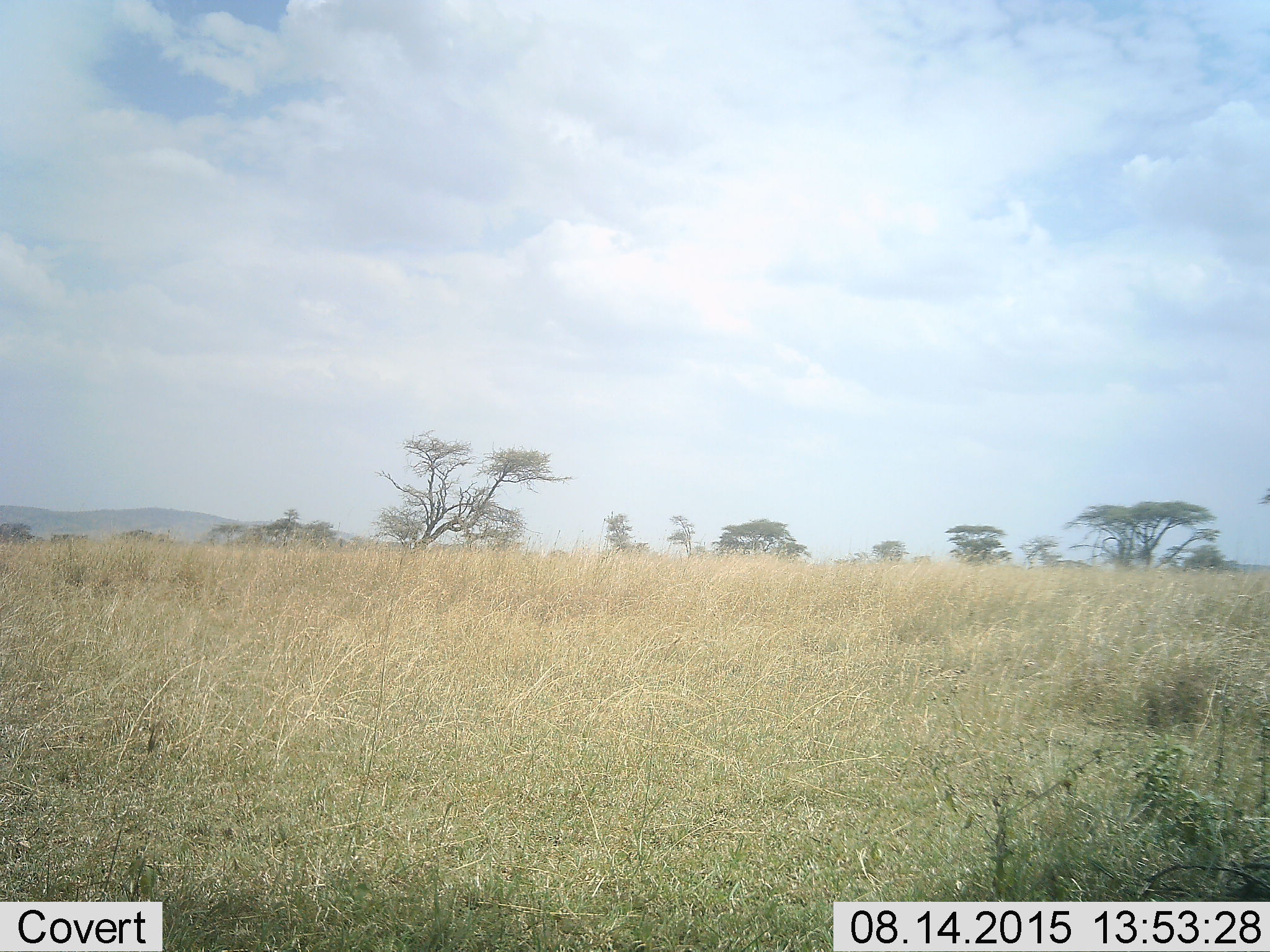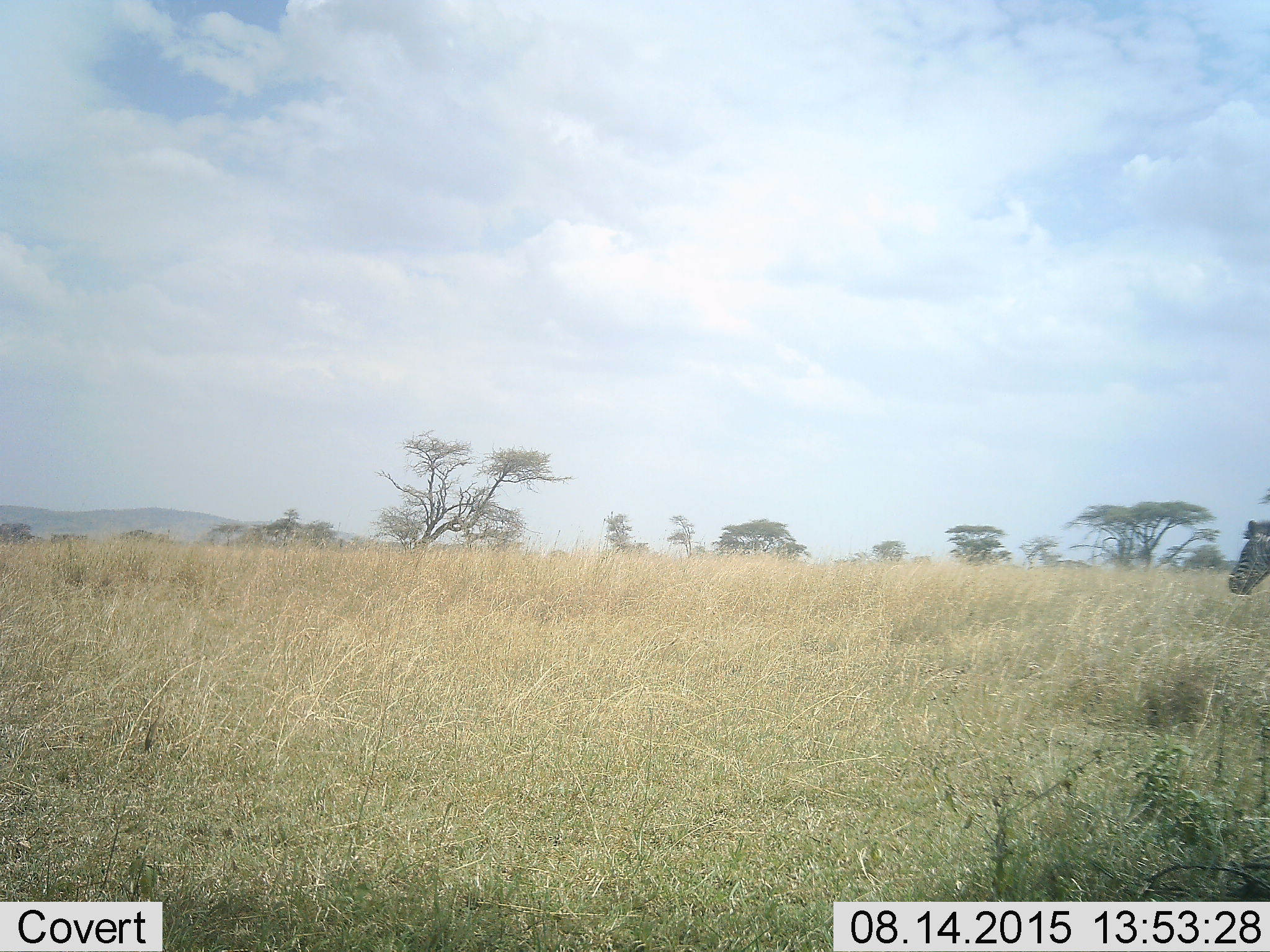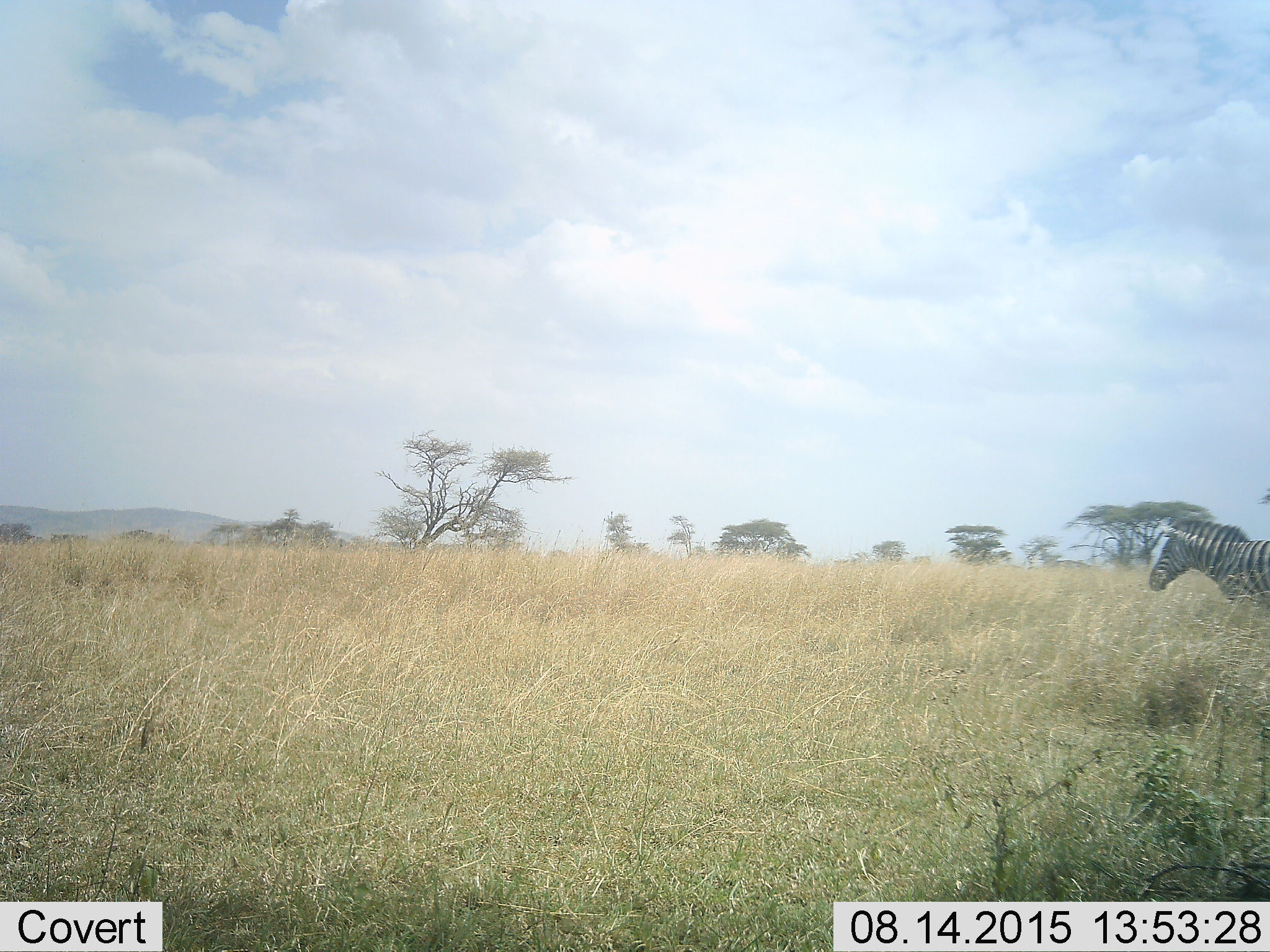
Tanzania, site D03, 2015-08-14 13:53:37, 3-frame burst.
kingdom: Animalia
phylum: Chordata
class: Mammalia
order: Perissodactyla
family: Equidae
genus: Equus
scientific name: Equus quagga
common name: plains zebra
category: zebra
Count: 1.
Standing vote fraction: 10%.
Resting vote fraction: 0%.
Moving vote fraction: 100%.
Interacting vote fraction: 0%.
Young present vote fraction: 0%.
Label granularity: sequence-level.